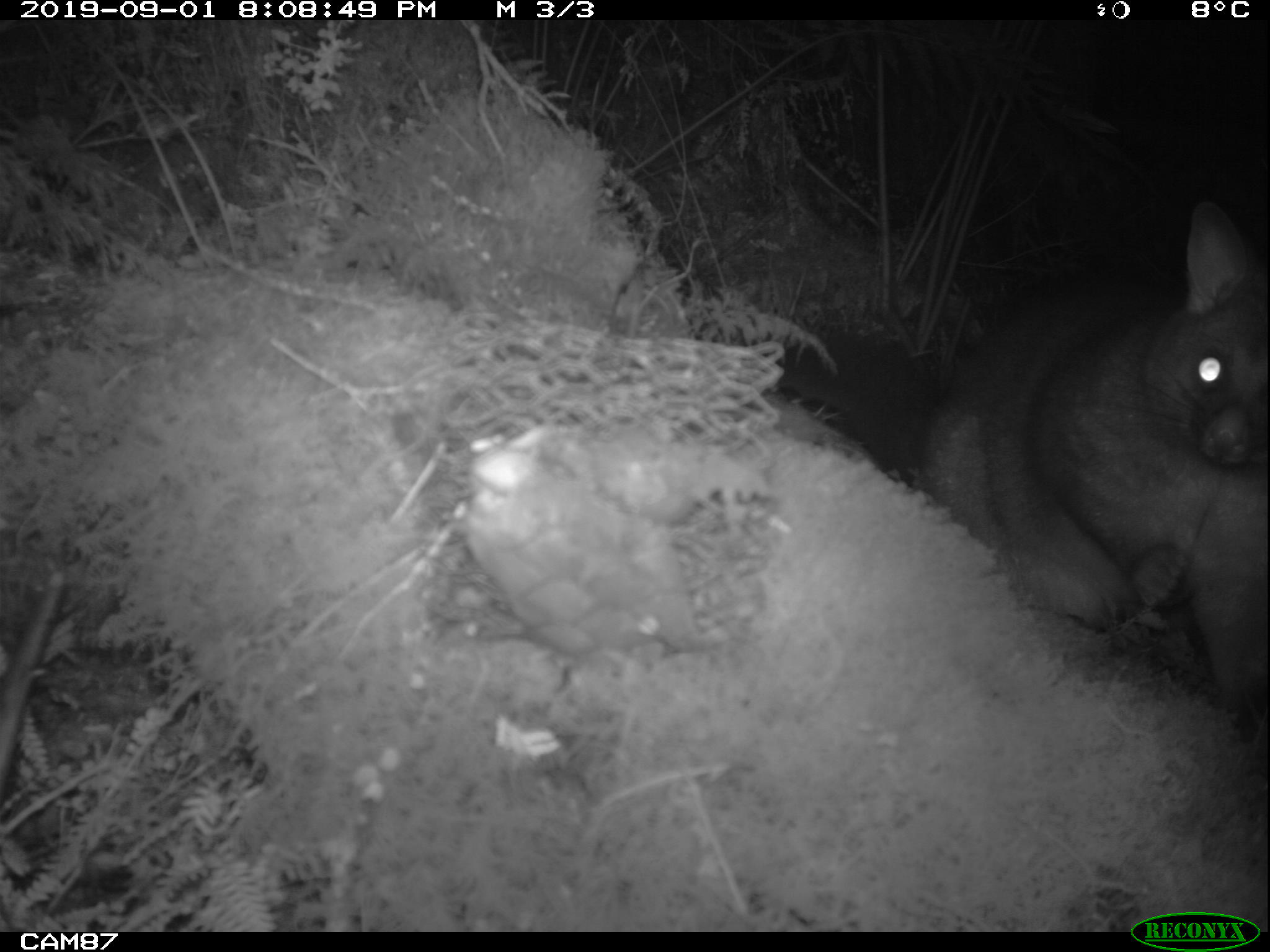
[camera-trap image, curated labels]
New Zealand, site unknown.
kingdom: Animalia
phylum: Chordata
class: Mammalia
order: Diprotodontia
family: Phalangeridae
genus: Trichosurus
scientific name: Trichosurus vulpecula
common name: common brushtail possum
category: possum